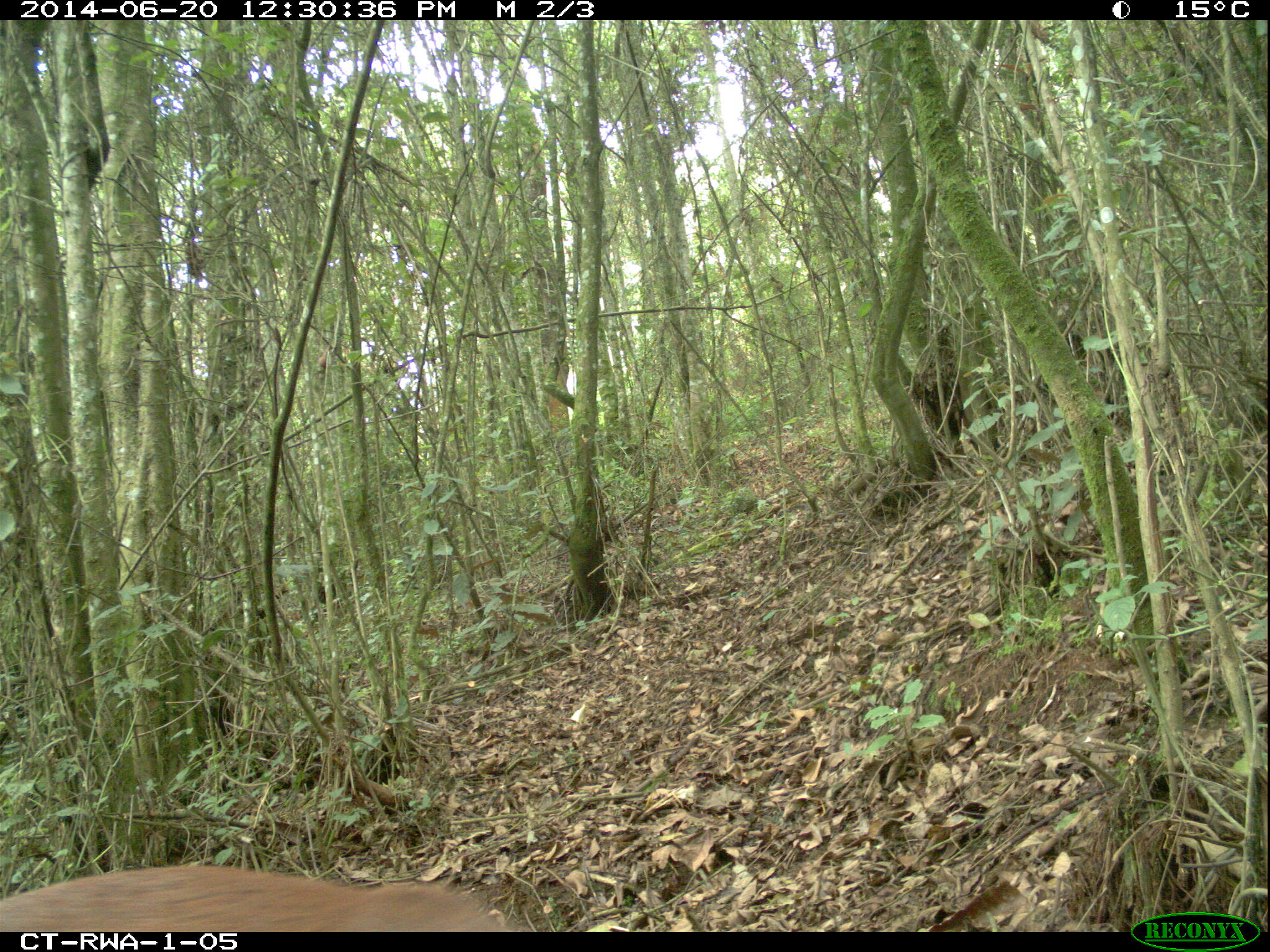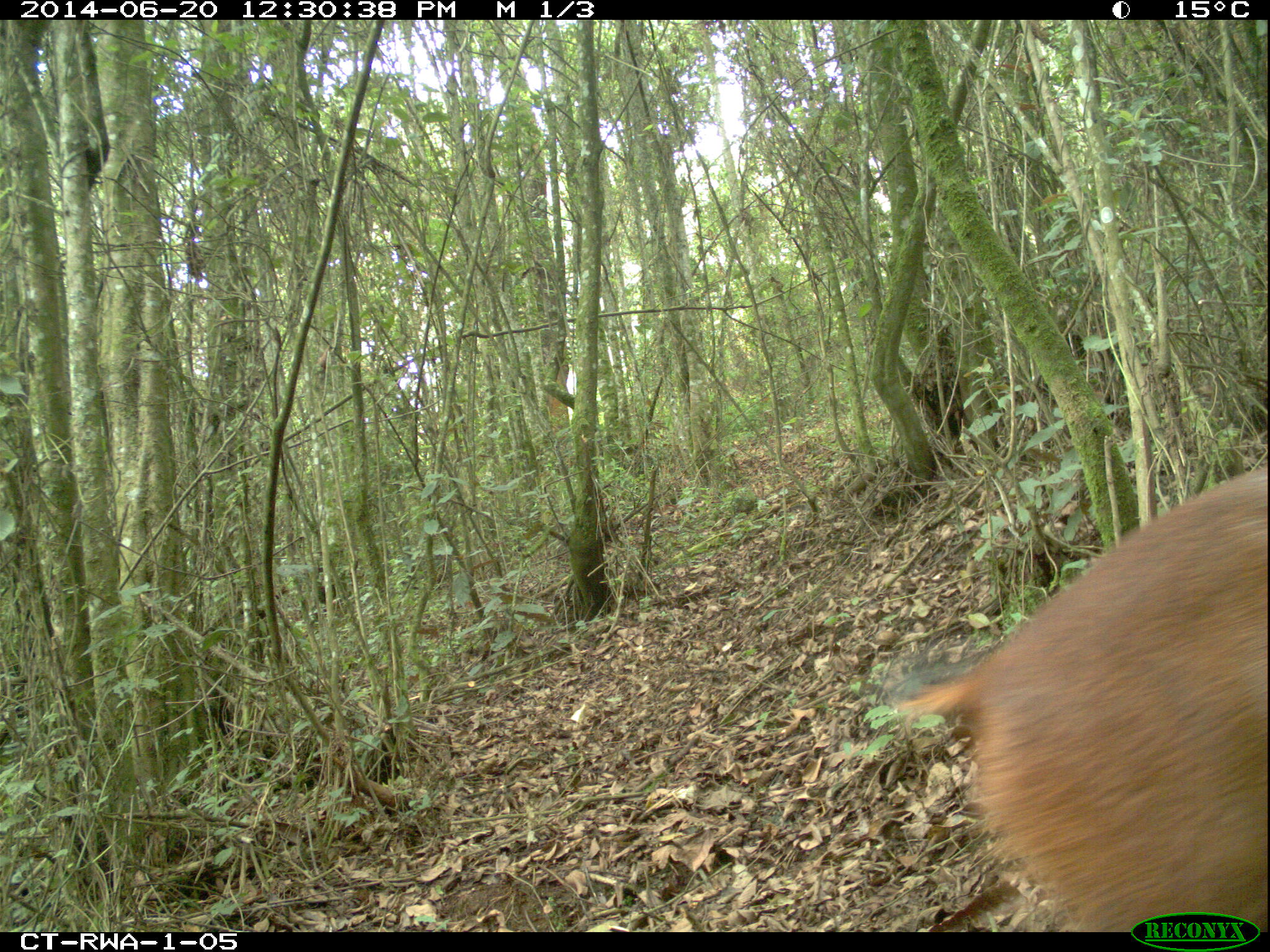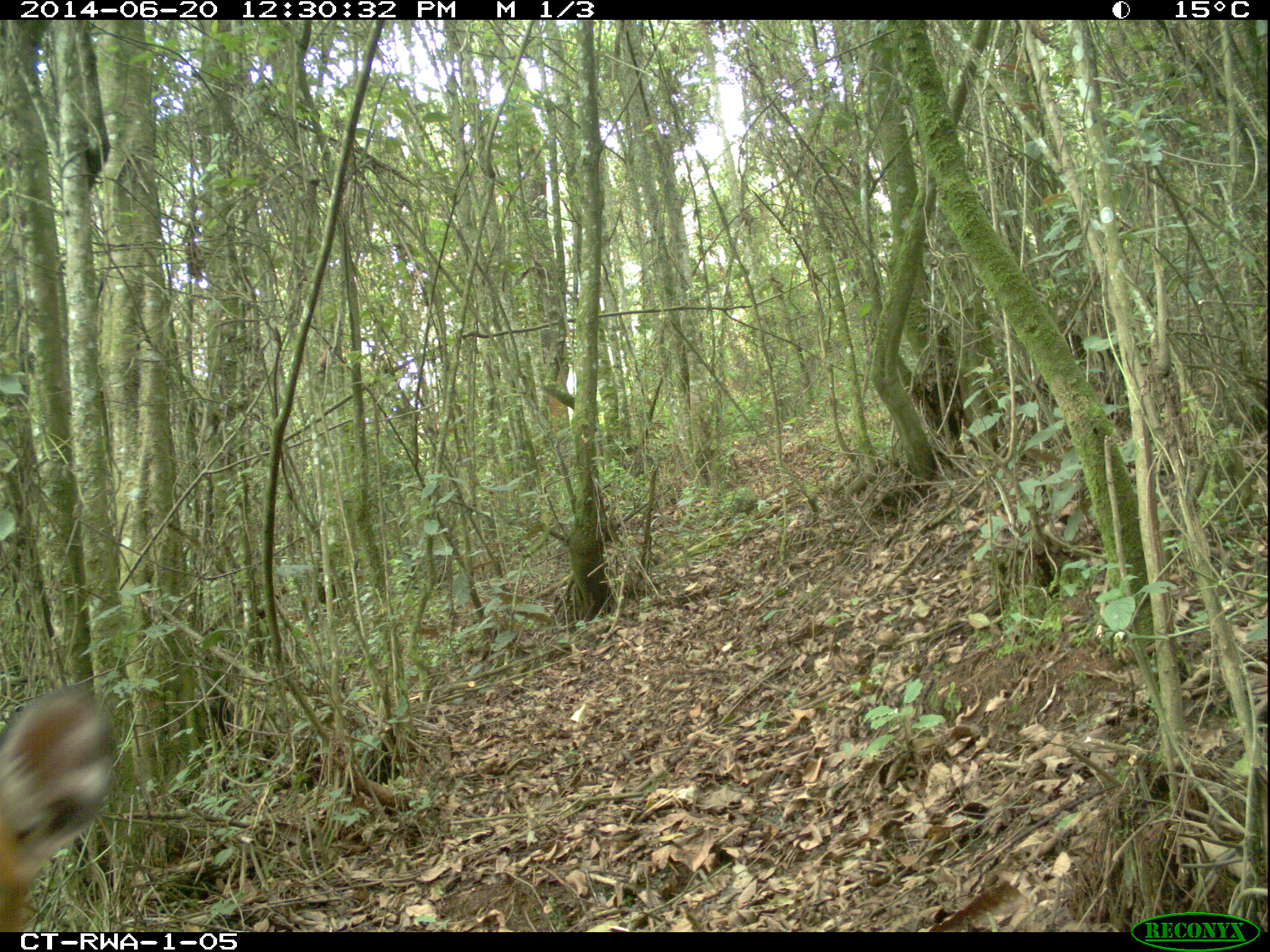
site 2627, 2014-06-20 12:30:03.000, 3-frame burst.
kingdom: Animalia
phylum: Chordata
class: Mammalia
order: Artiodactyla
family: Bovidae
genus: Cephalophus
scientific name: Cephalophus nigrifrons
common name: black-fronted duiker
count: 1